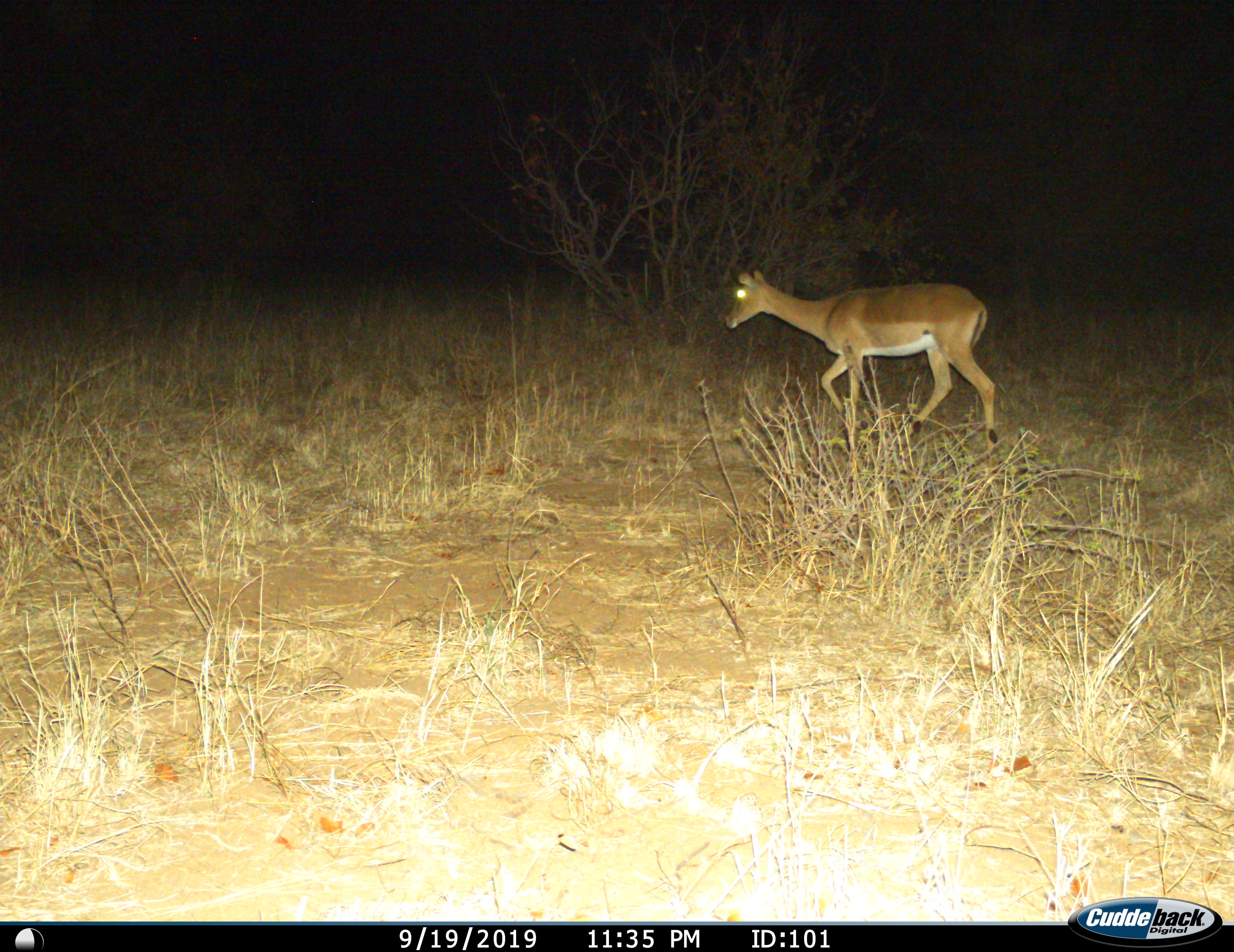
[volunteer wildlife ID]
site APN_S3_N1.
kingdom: Animalia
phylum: Chordata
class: Mammalia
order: Artiodactyla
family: Bovidae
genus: Aepyceros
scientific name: Aepyceros melampus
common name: impala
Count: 1.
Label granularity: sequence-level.